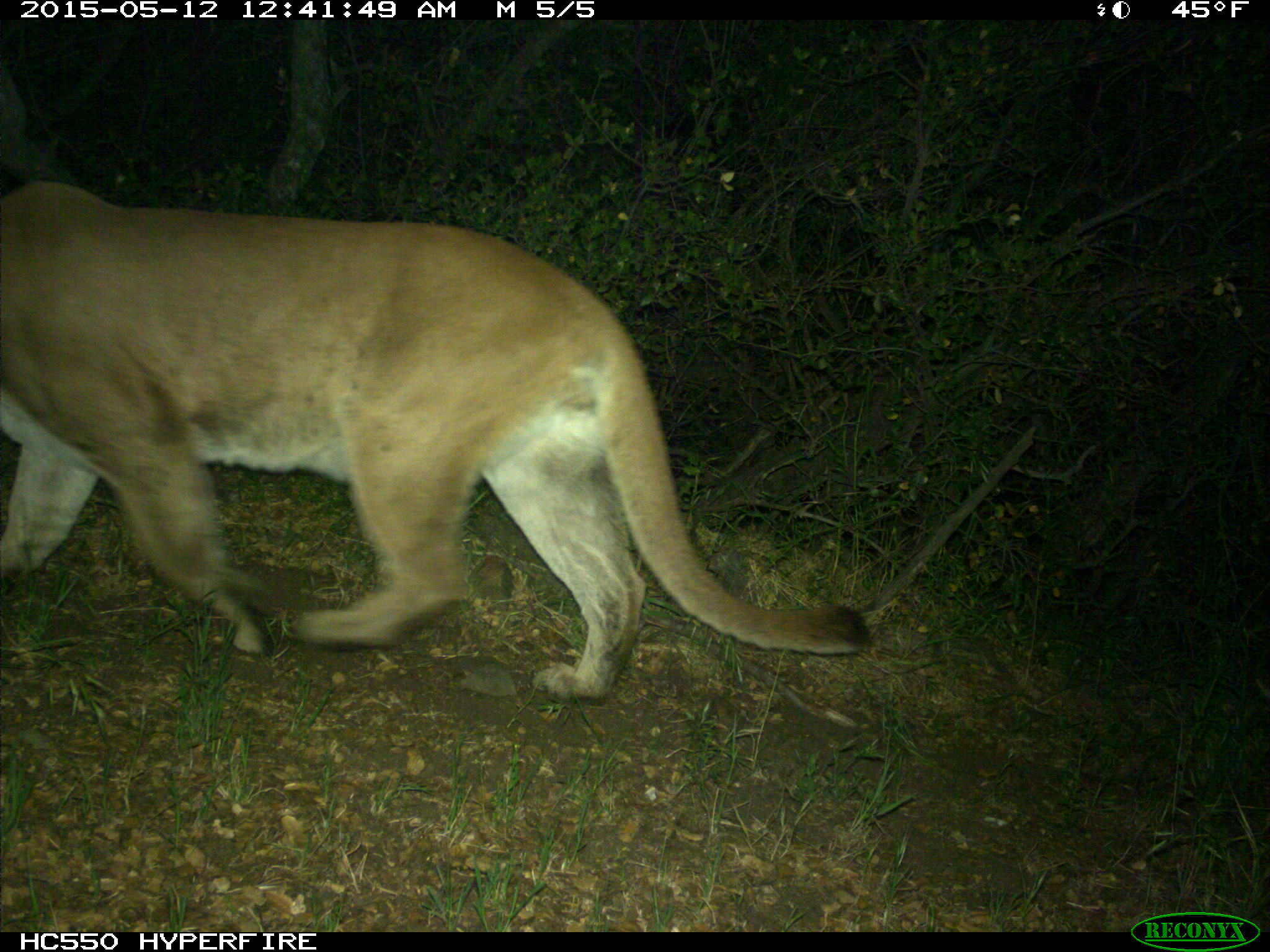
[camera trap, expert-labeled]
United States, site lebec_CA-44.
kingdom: Animalia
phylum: Chordata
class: Mammalia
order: Carnivora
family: Felidae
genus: Puma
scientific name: Puma concolor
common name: mountain lion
Puma concolor (mountain lion).